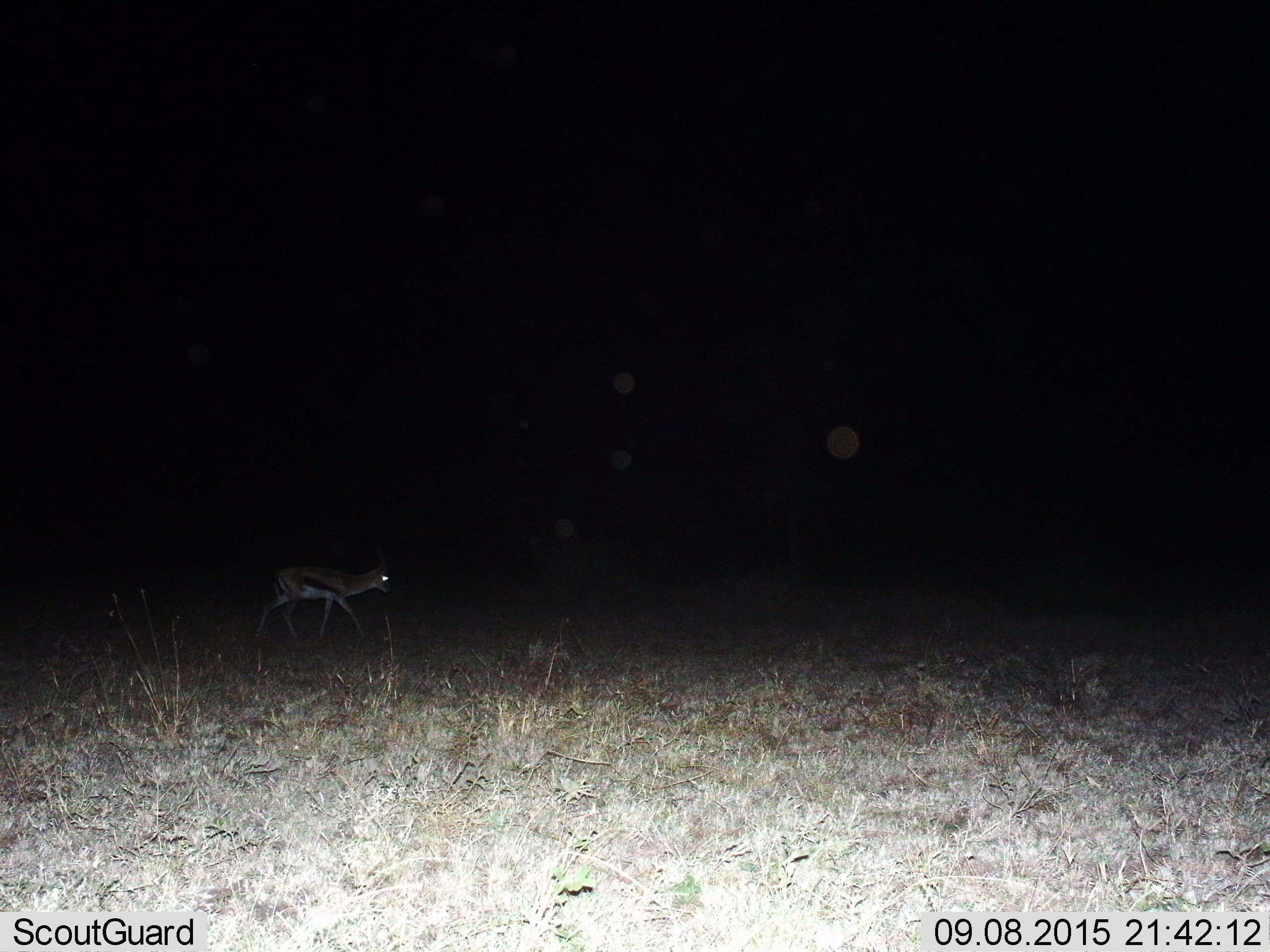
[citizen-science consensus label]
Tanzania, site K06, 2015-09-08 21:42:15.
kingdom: Animalia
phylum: Chordata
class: Mammalia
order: Artiodactyla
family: Bovidae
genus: Eudorcas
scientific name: Eudorcas thomsonii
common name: thomson's gazelle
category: gazellethomsons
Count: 1.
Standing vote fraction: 0%.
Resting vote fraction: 0%.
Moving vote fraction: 100%.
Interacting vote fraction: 0%.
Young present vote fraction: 0%.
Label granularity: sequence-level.